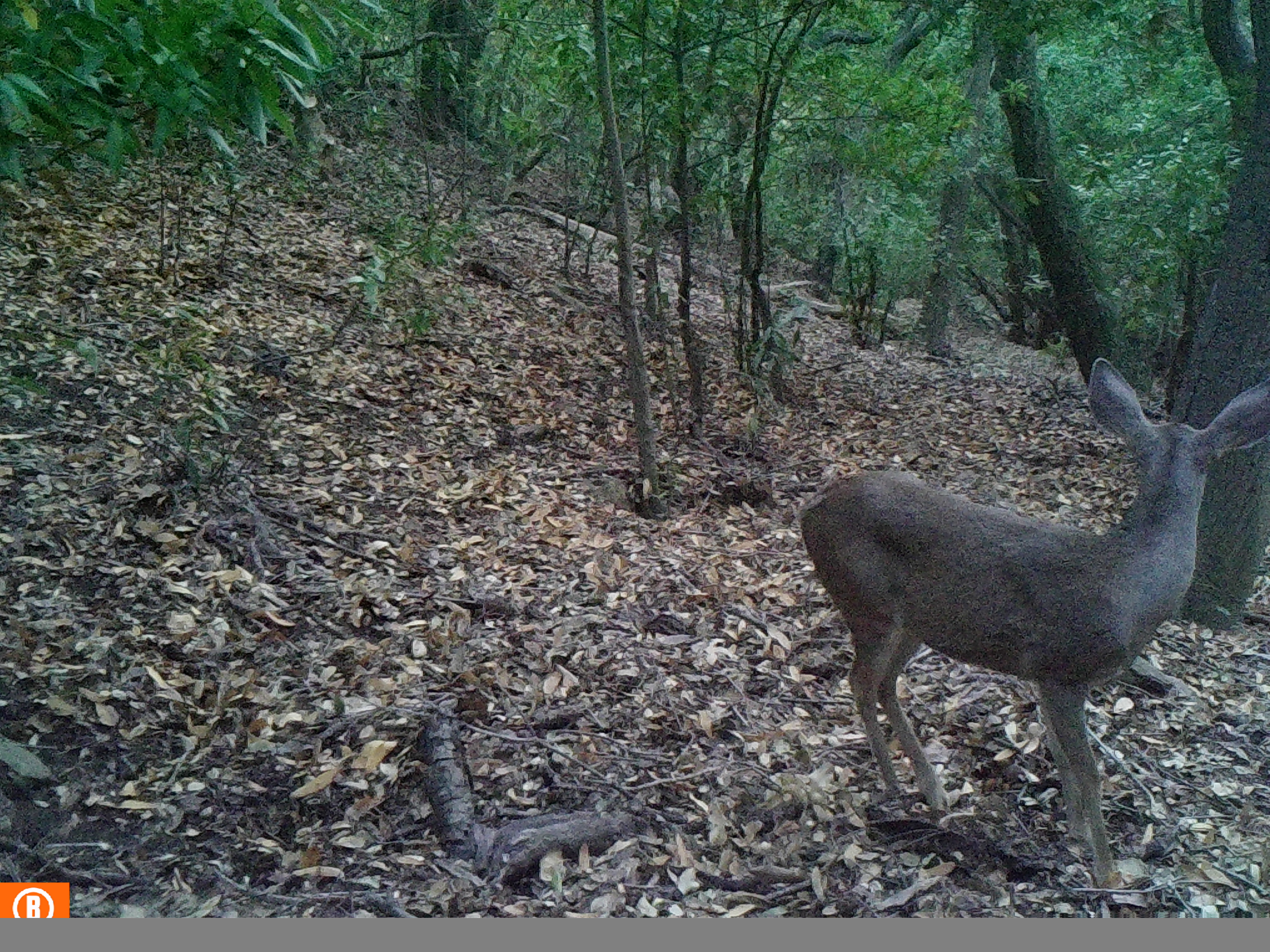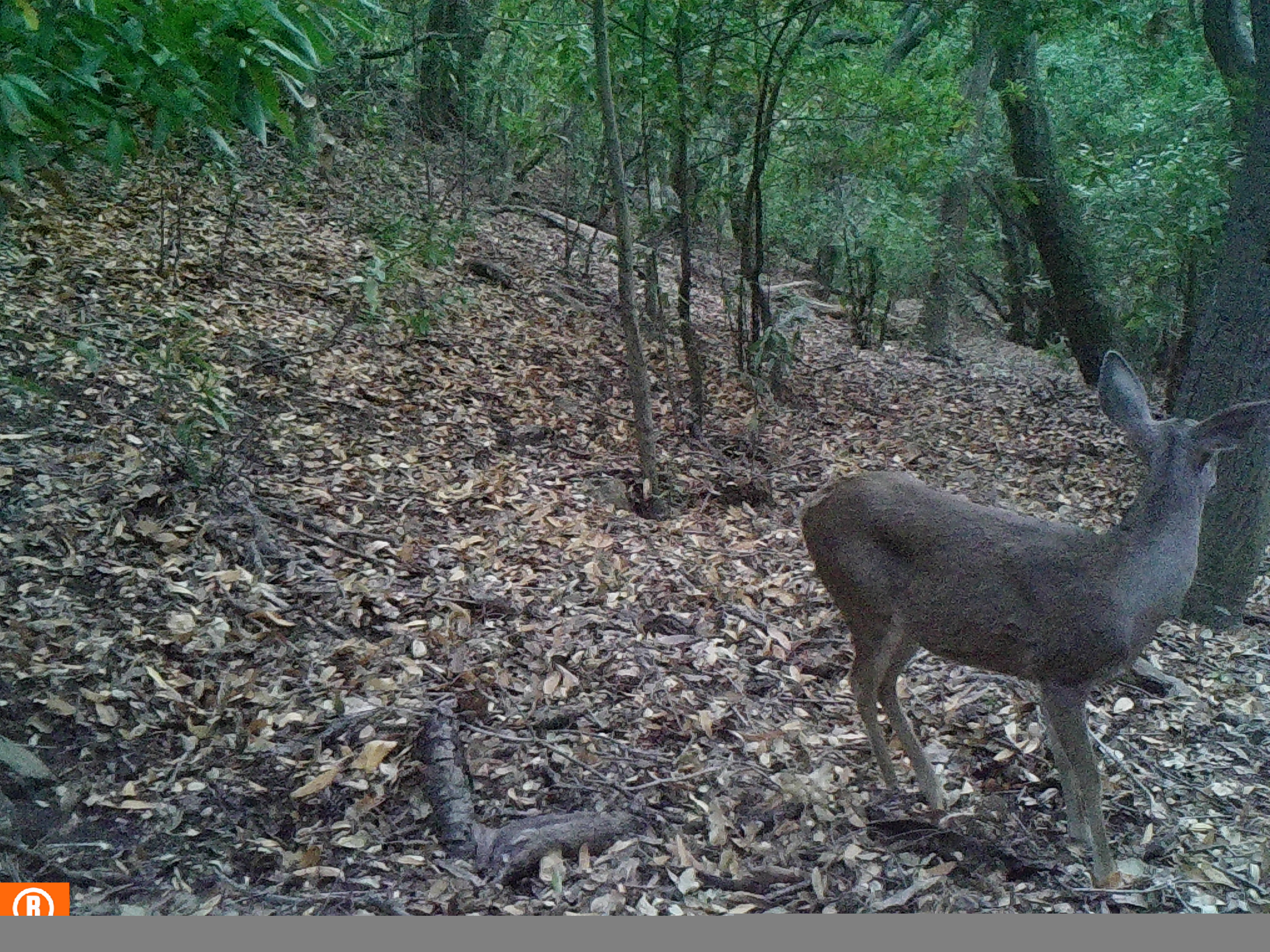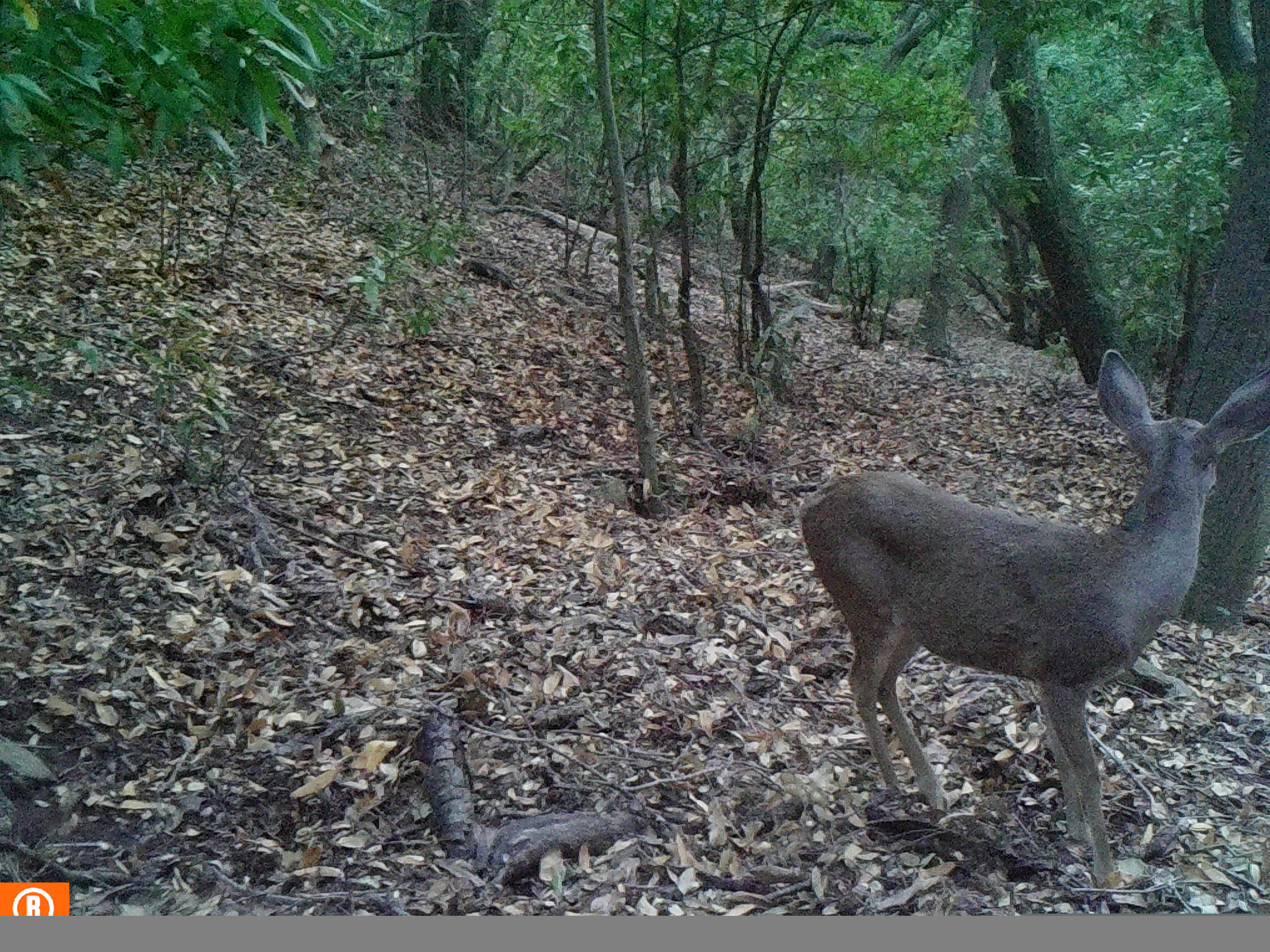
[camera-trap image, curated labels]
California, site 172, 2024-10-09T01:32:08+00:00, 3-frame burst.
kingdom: Animalia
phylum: Chordata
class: Mammalia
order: Artiodactyla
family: Cervidae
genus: Odocoileus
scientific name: Odocoileus hemionus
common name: mule deer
Mule deer (Odocoileus hemionus).